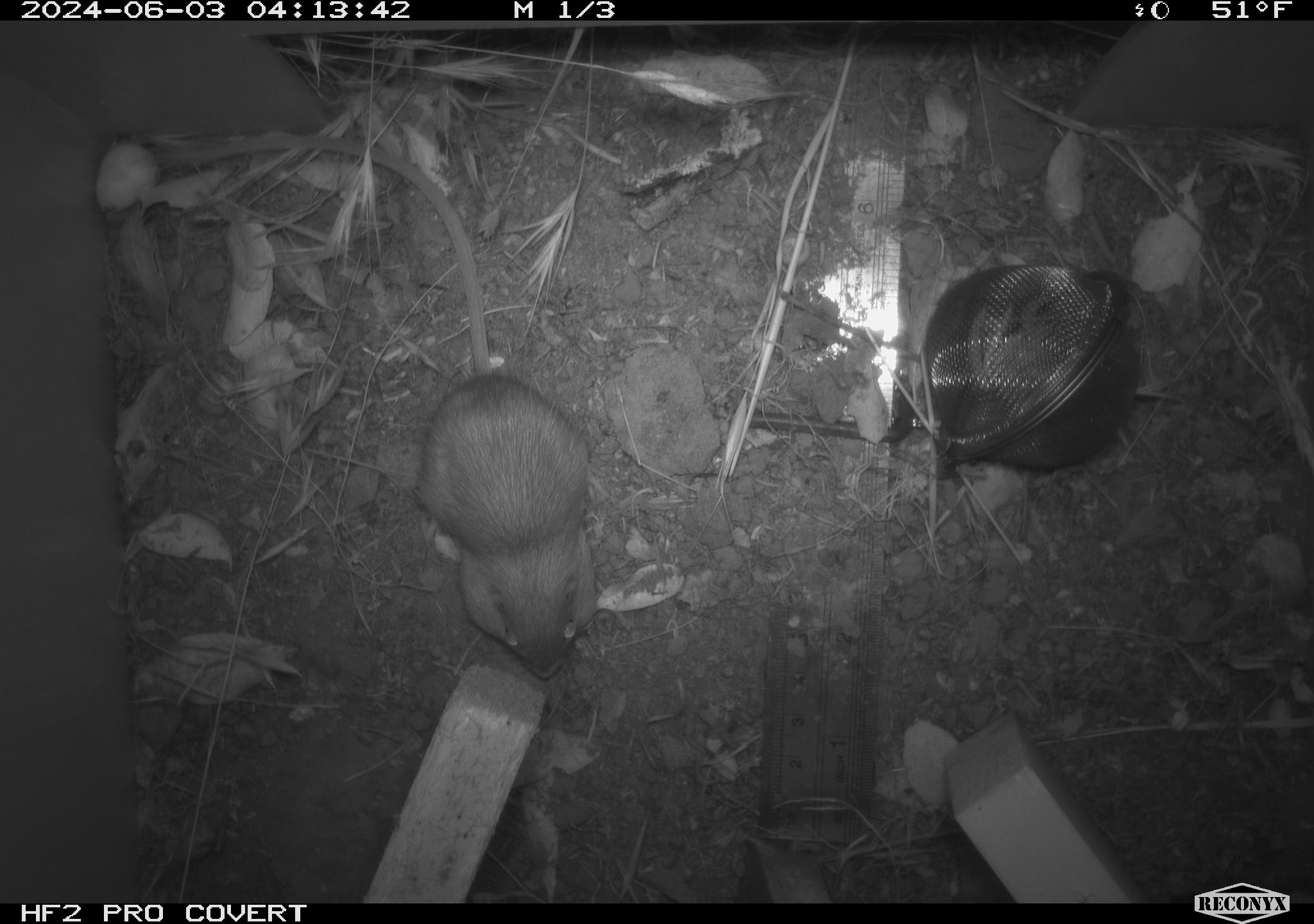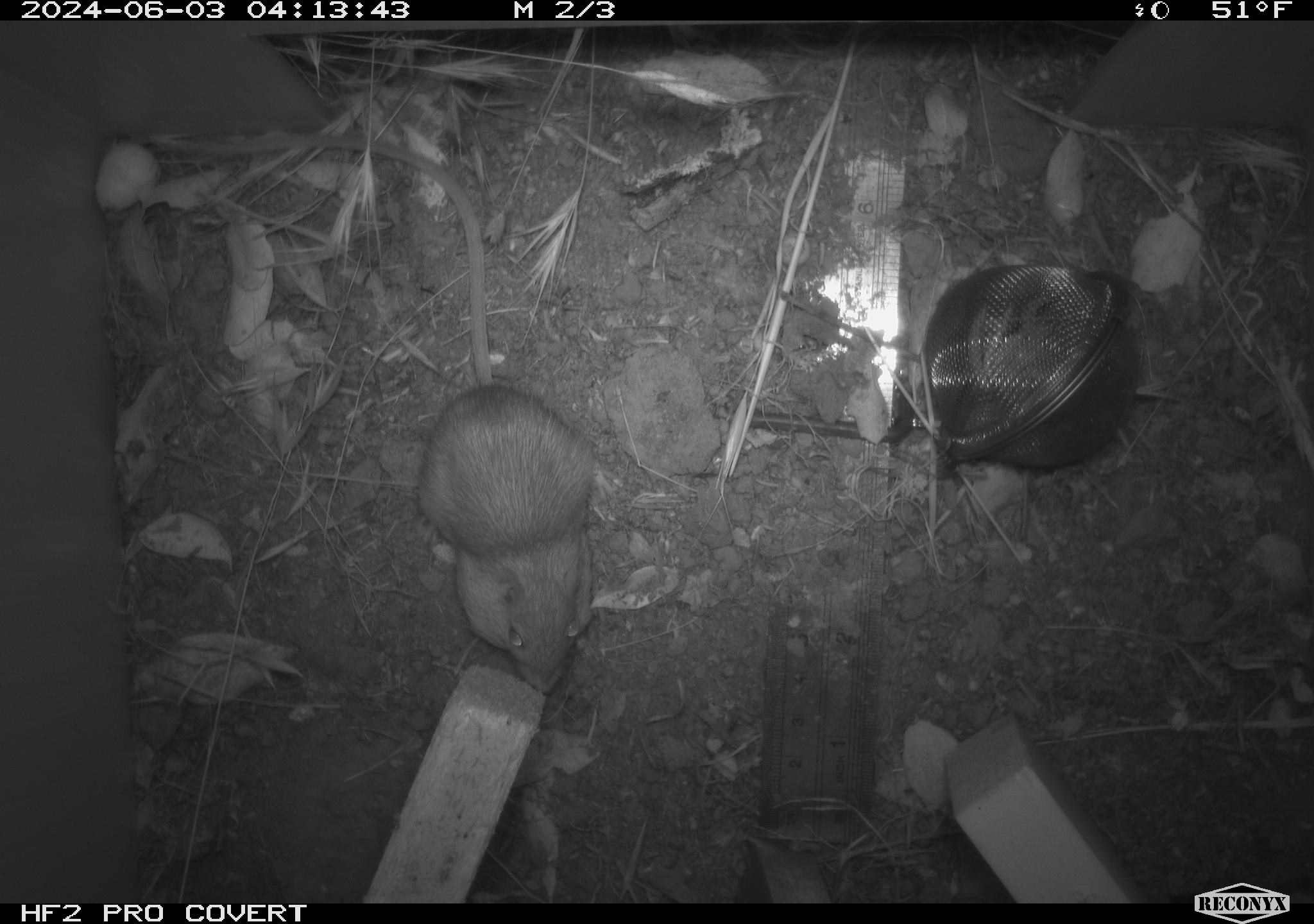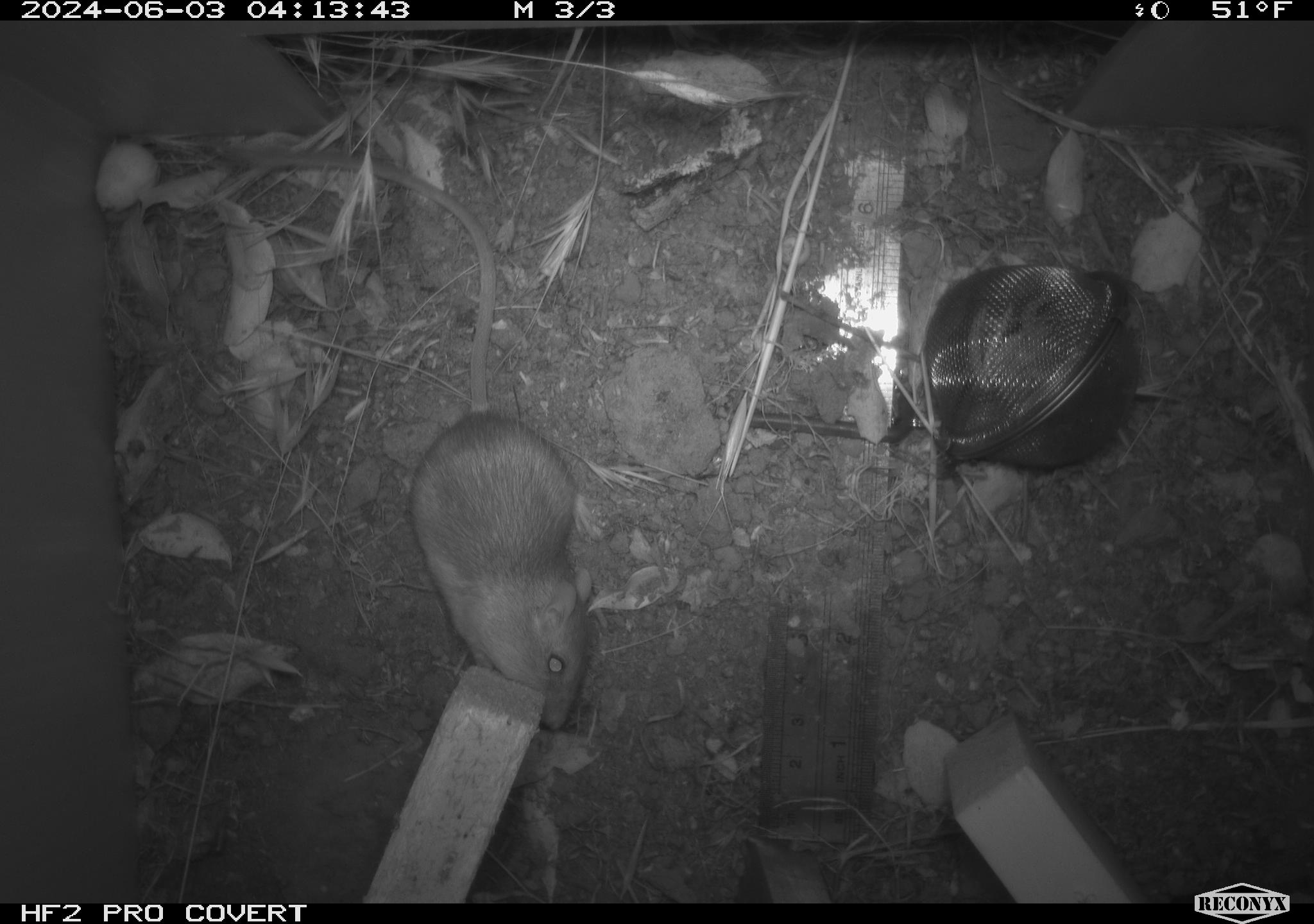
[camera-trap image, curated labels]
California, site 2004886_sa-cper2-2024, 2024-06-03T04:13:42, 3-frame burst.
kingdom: Animalia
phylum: Chordata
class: Mammalia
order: Rodentia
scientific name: Rodentia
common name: rodent